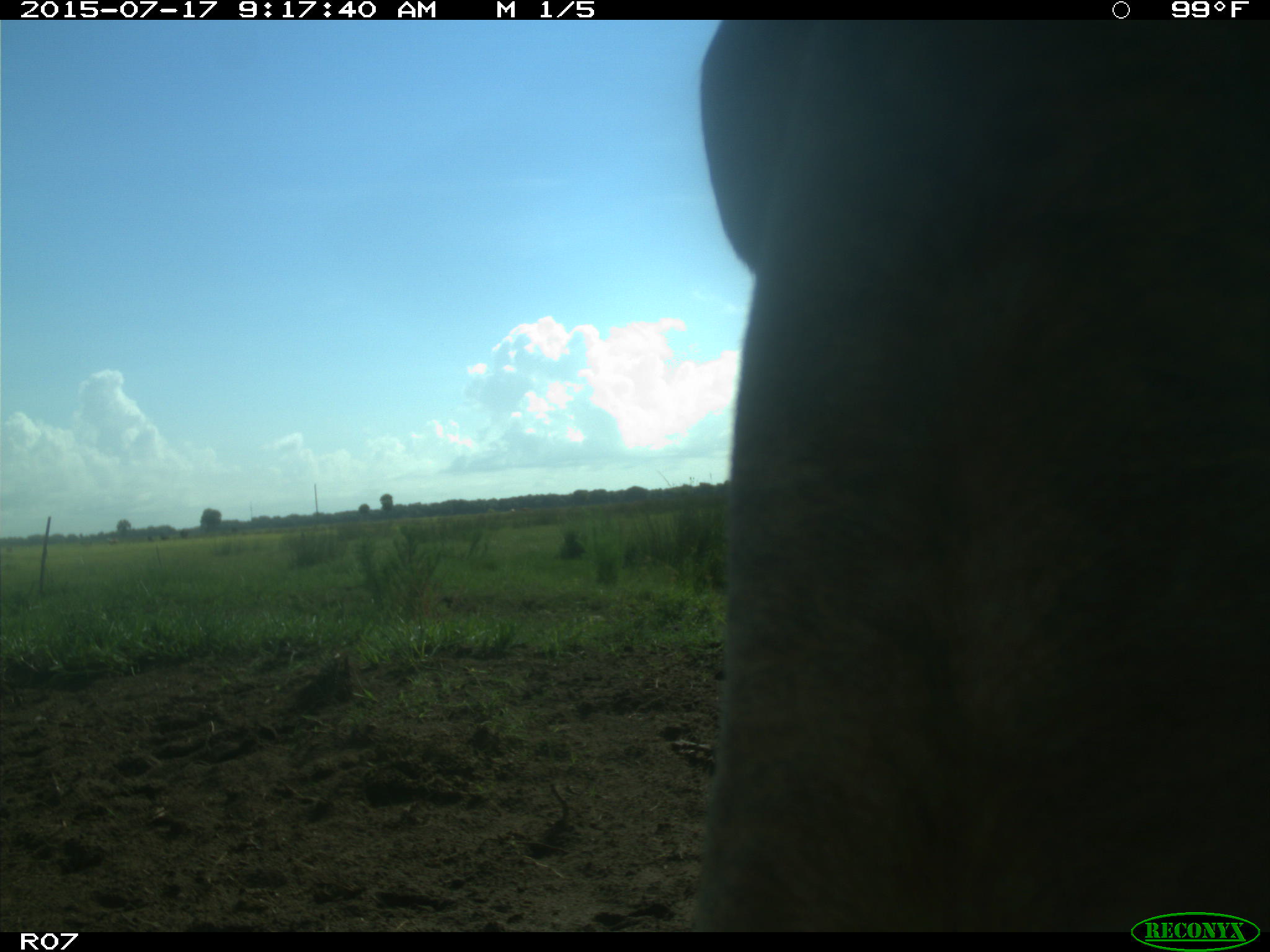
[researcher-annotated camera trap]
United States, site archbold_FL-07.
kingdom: Animalia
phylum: Chordata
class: Mammalia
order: Artiodactyla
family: Bovidae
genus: Bos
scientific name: Bos taurus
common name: domestic cow